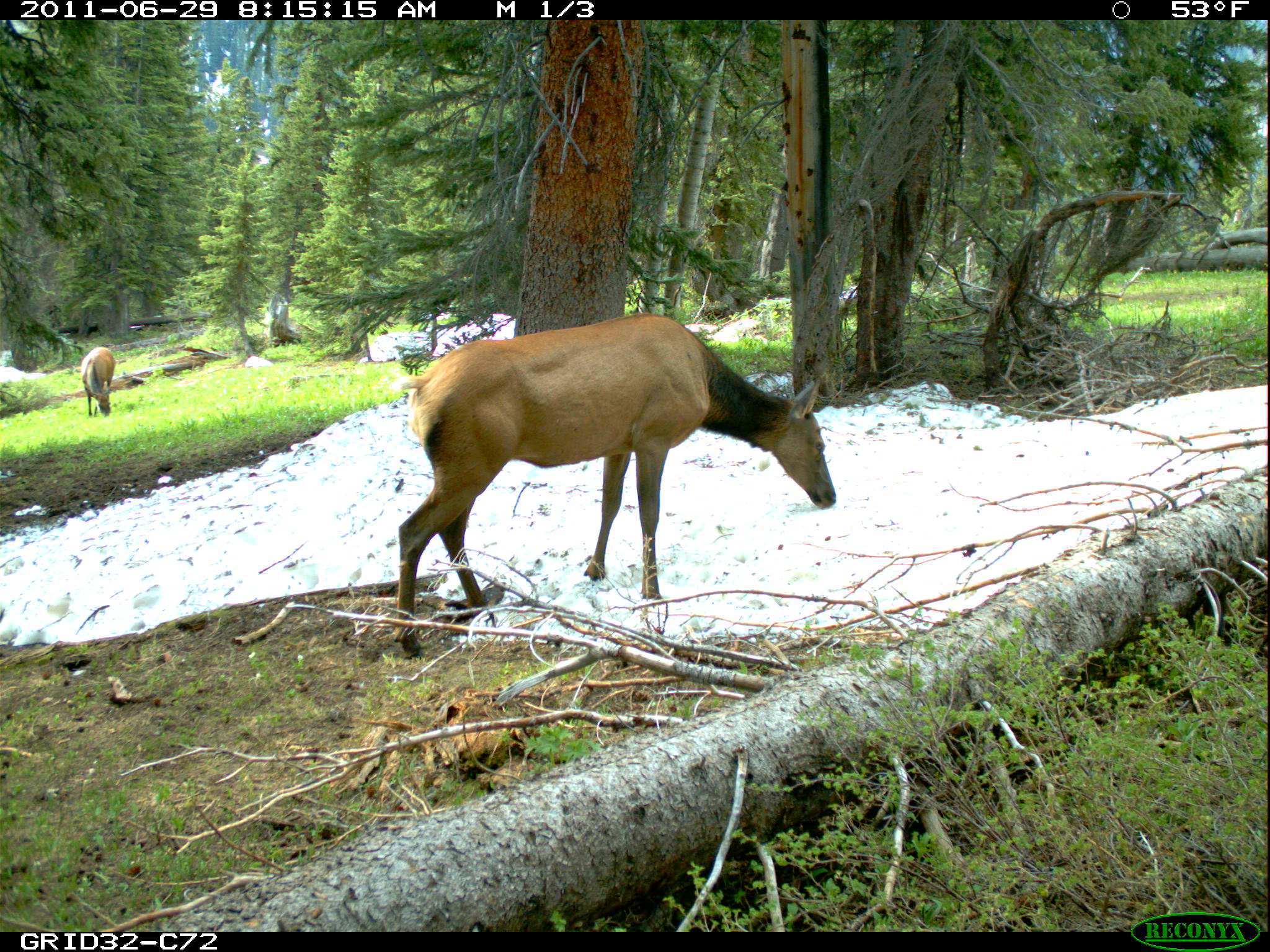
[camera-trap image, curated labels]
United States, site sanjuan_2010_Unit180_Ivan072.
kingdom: Animalia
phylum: Chordata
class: Mammalia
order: Artiodactyla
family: Cervidae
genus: Cervus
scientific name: Cervus elaphus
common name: red deer